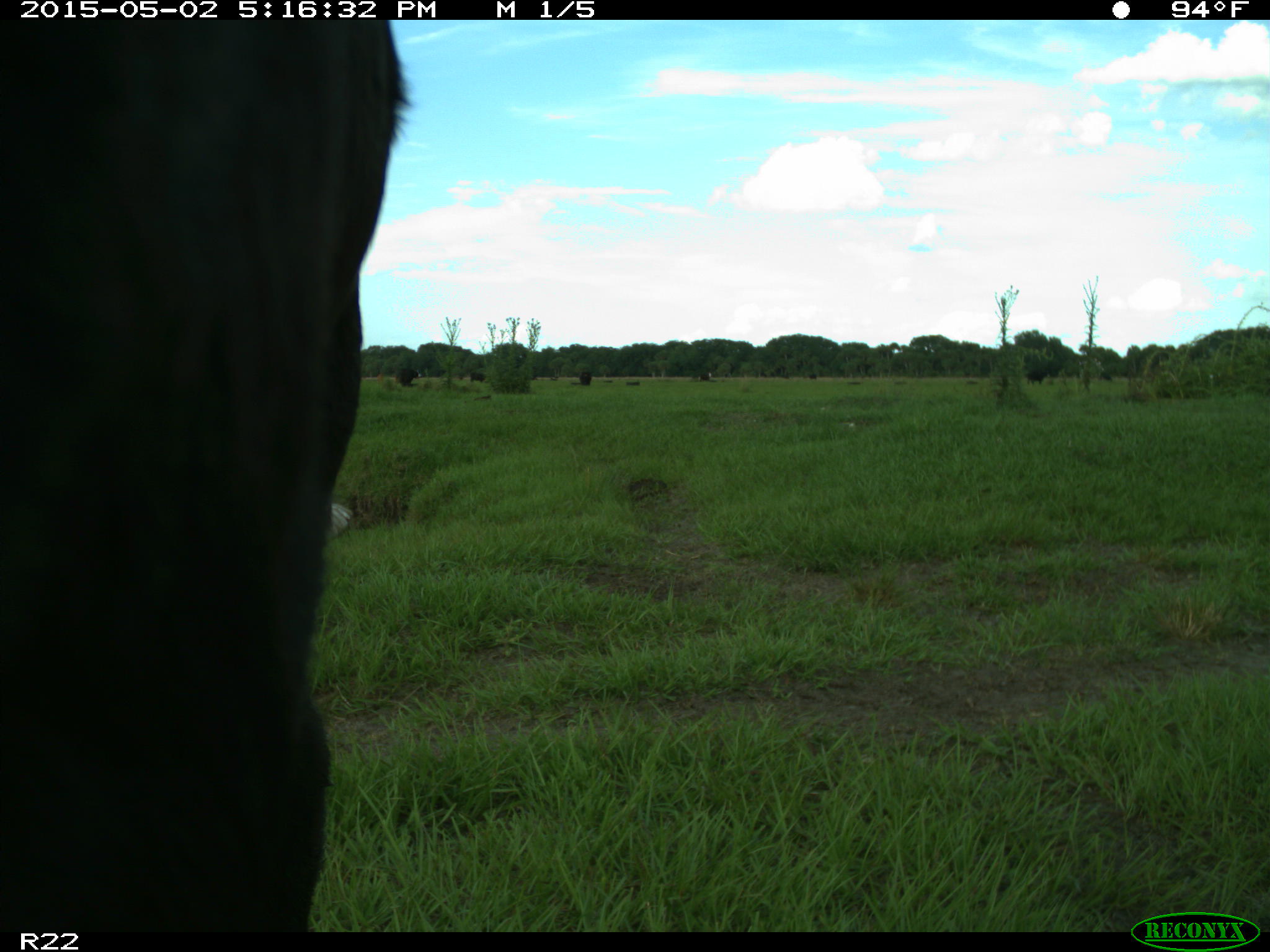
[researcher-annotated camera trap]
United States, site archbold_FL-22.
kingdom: Animalia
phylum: Chordata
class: Mammalia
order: Artiodactyla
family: Bovidae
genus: Bos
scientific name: Bos taurus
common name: domestic cow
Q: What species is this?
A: Bos taurus (domestic cow).